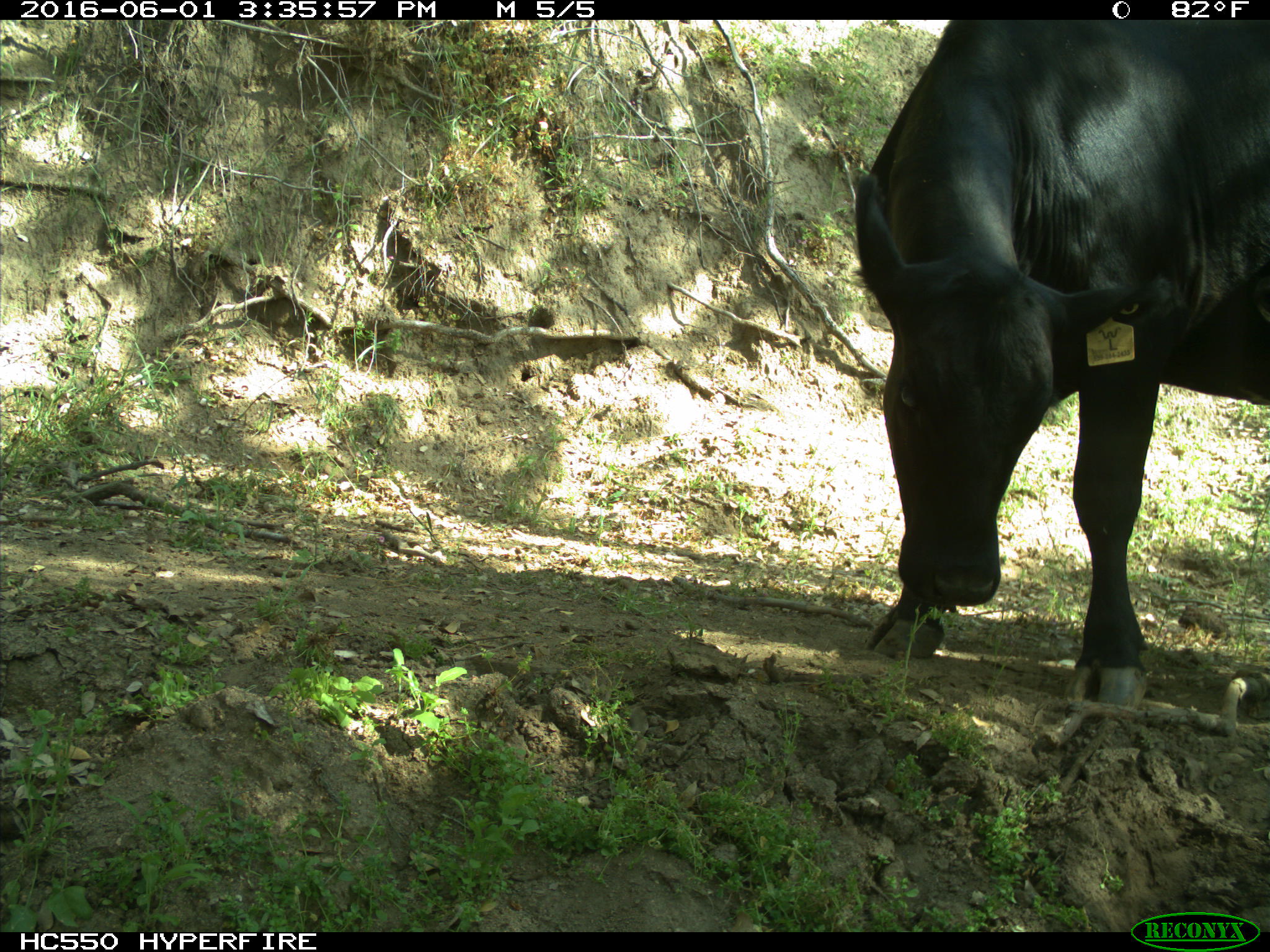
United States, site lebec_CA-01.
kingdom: Animalia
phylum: Chordata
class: Mammalia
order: Artiodactyla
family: Bovidae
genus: Bos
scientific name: Bos taurus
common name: domestic cow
Bos taurus (domestic cow).